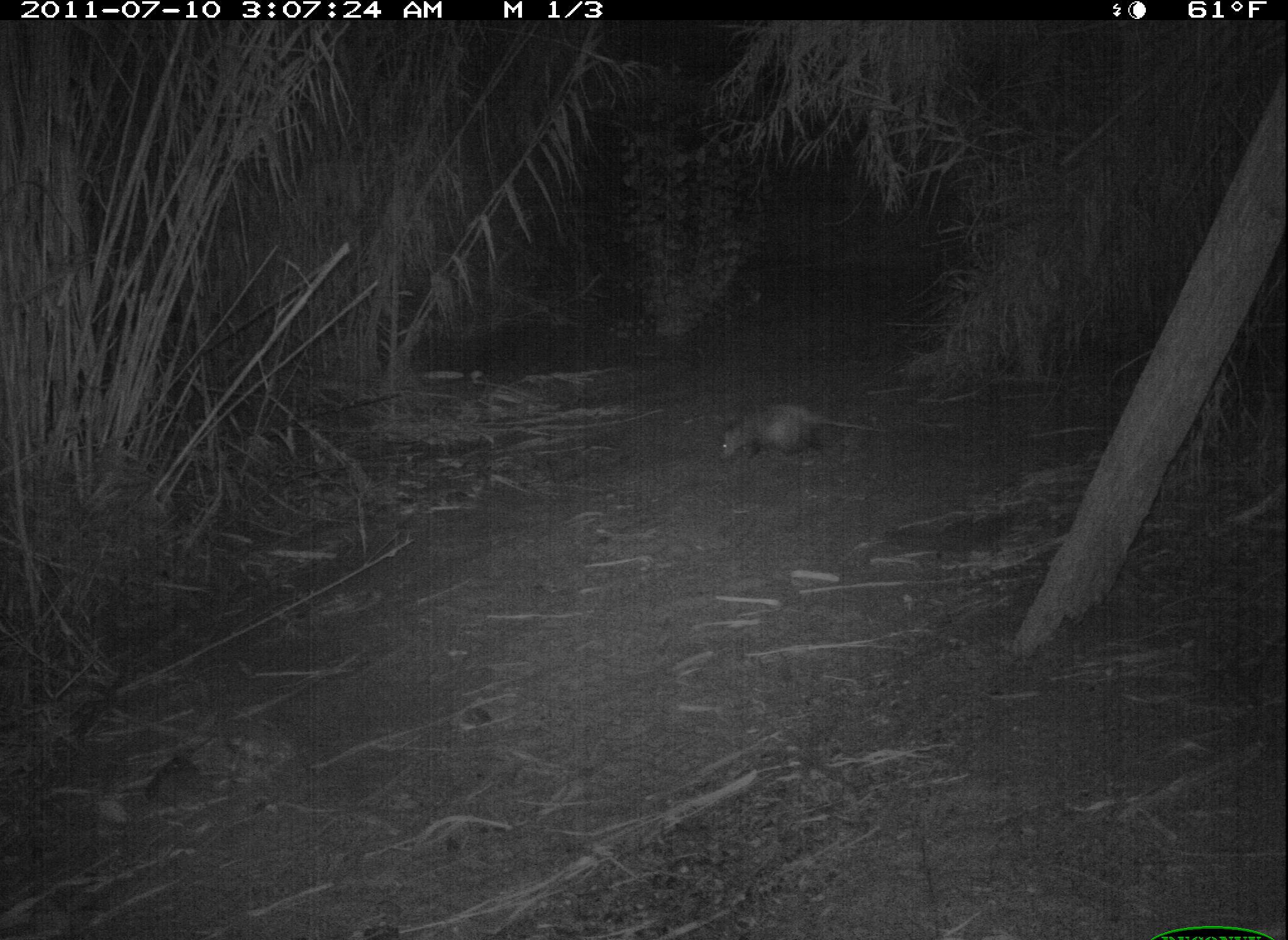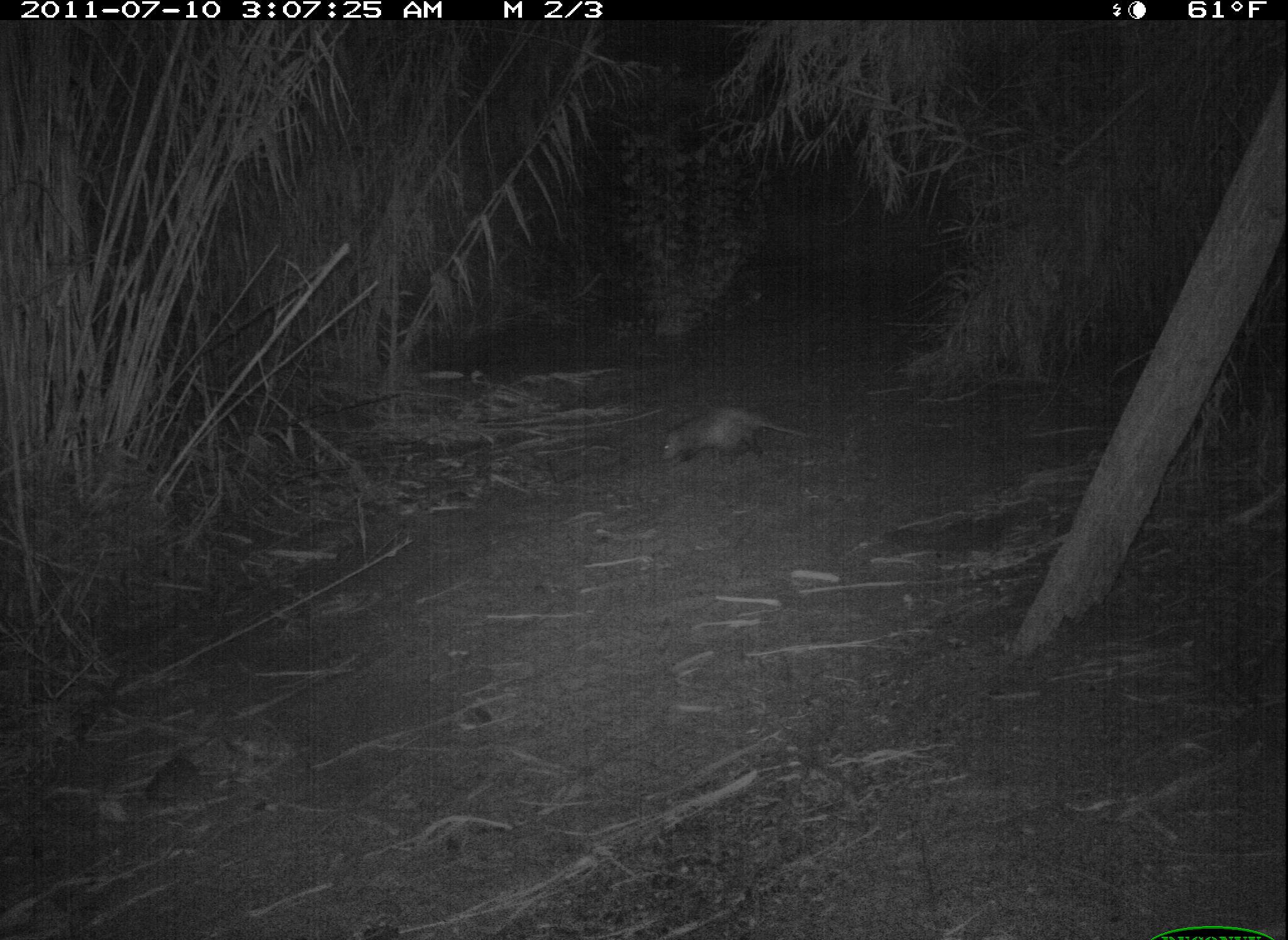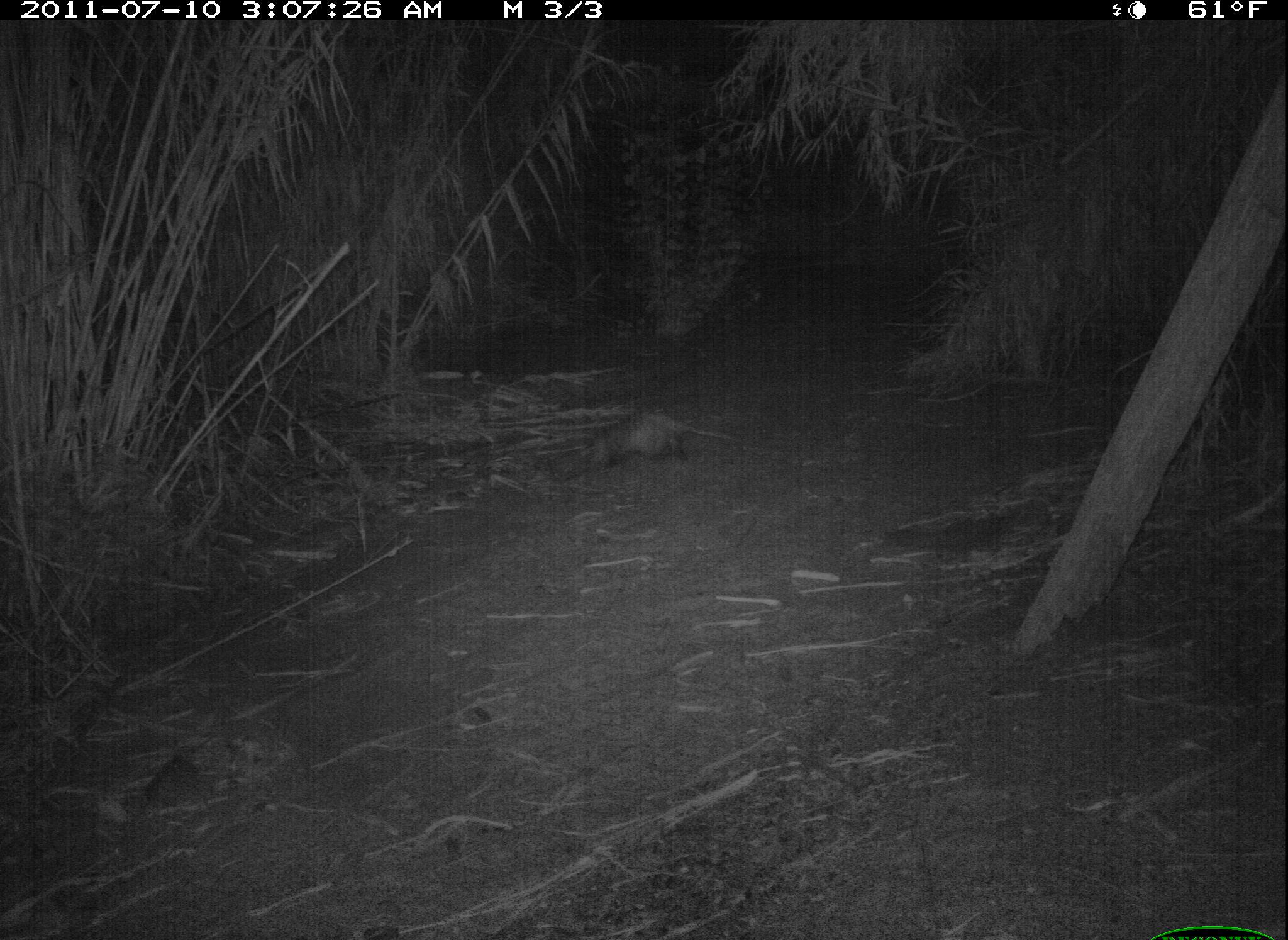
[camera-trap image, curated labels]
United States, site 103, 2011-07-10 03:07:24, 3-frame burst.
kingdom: Animalia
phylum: Chordata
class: Mammalia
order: Didelphimorphia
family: Didelphidae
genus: Didelphis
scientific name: Didelphis virginiana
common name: virginia opossum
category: opossum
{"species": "opossum (virginia opossum) (Didelphis virginiana)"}